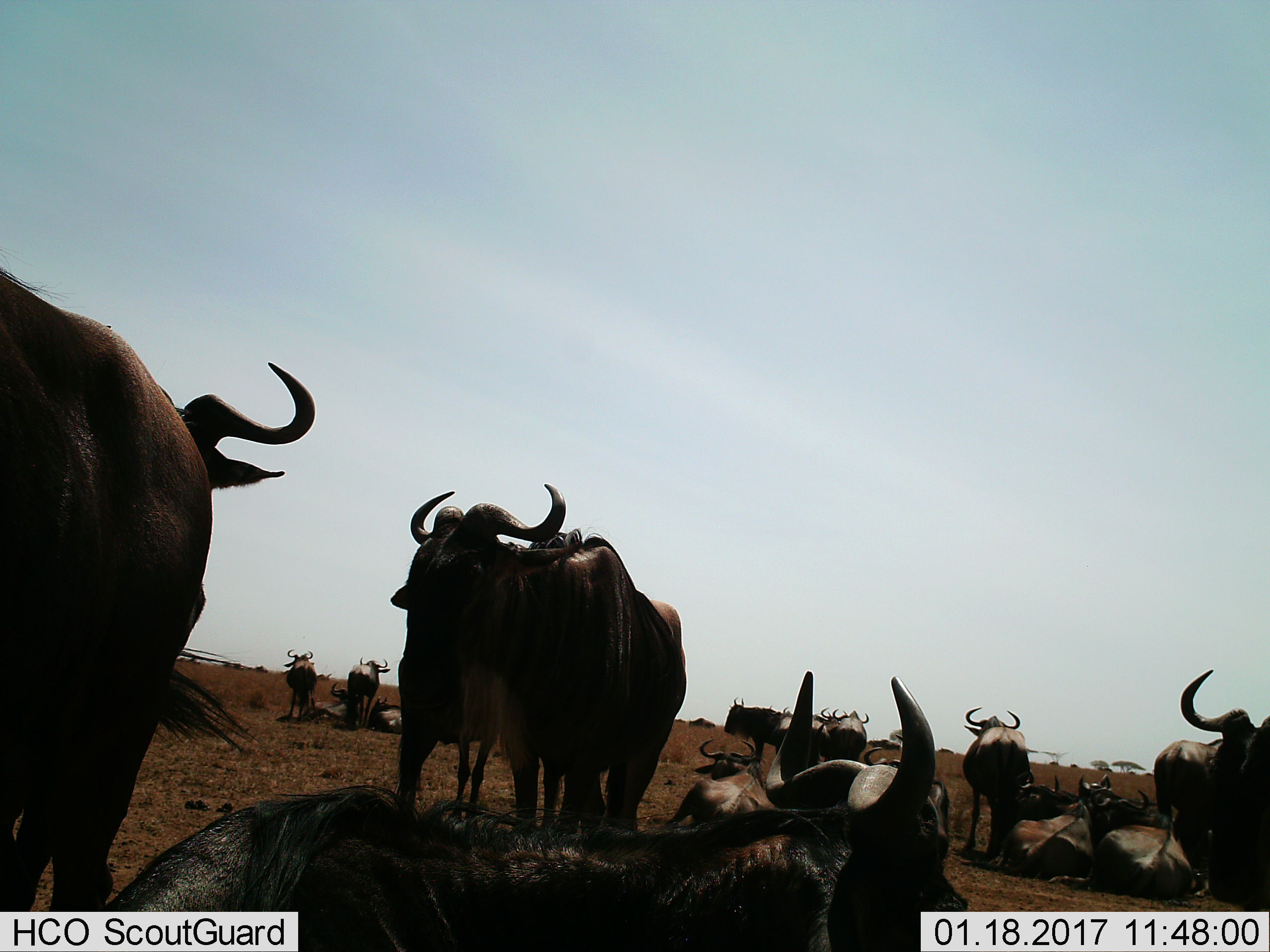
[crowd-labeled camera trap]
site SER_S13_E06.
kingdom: Animalia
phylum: Chordata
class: Mammalia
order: Artiodactyla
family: Bovidae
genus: Connochaetes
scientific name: Connochaetes taurinus taurinus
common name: blue wildebeest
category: wildebeestblue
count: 11-50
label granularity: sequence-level